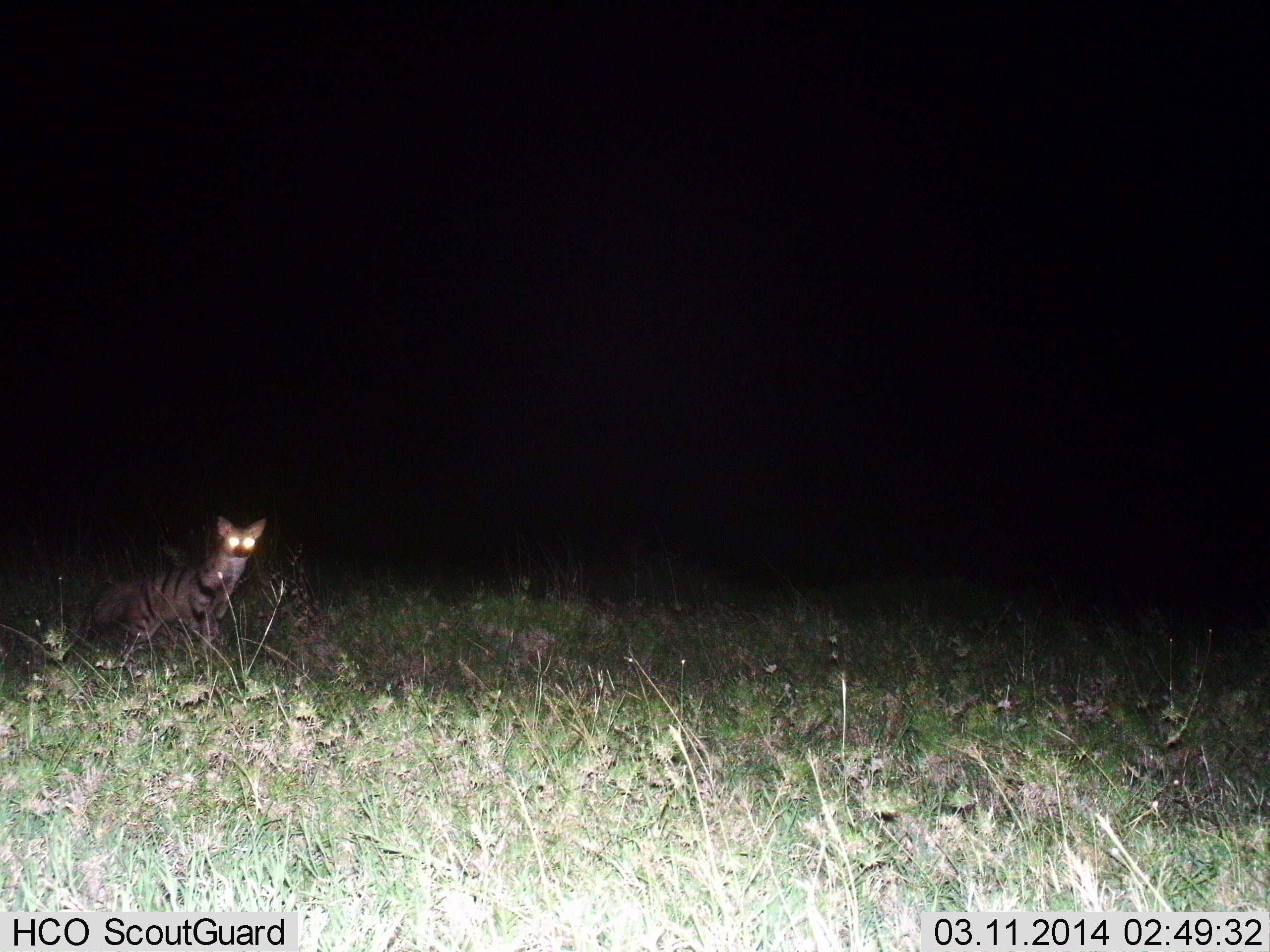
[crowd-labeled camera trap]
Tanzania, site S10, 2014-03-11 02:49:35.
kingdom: Animalia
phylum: Chordata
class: Mammalia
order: Carnivora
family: Hyaenidae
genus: Proteles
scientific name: Proteles cristatus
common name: aardwolf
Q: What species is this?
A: Aardwolf (Proteles cristatus).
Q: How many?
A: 1.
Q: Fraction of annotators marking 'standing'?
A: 91%.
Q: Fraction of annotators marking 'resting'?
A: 0%.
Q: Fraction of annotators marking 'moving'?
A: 9%.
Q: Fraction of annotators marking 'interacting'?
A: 0%.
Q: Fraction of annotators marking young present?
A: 0%.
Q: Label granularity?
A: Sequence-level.